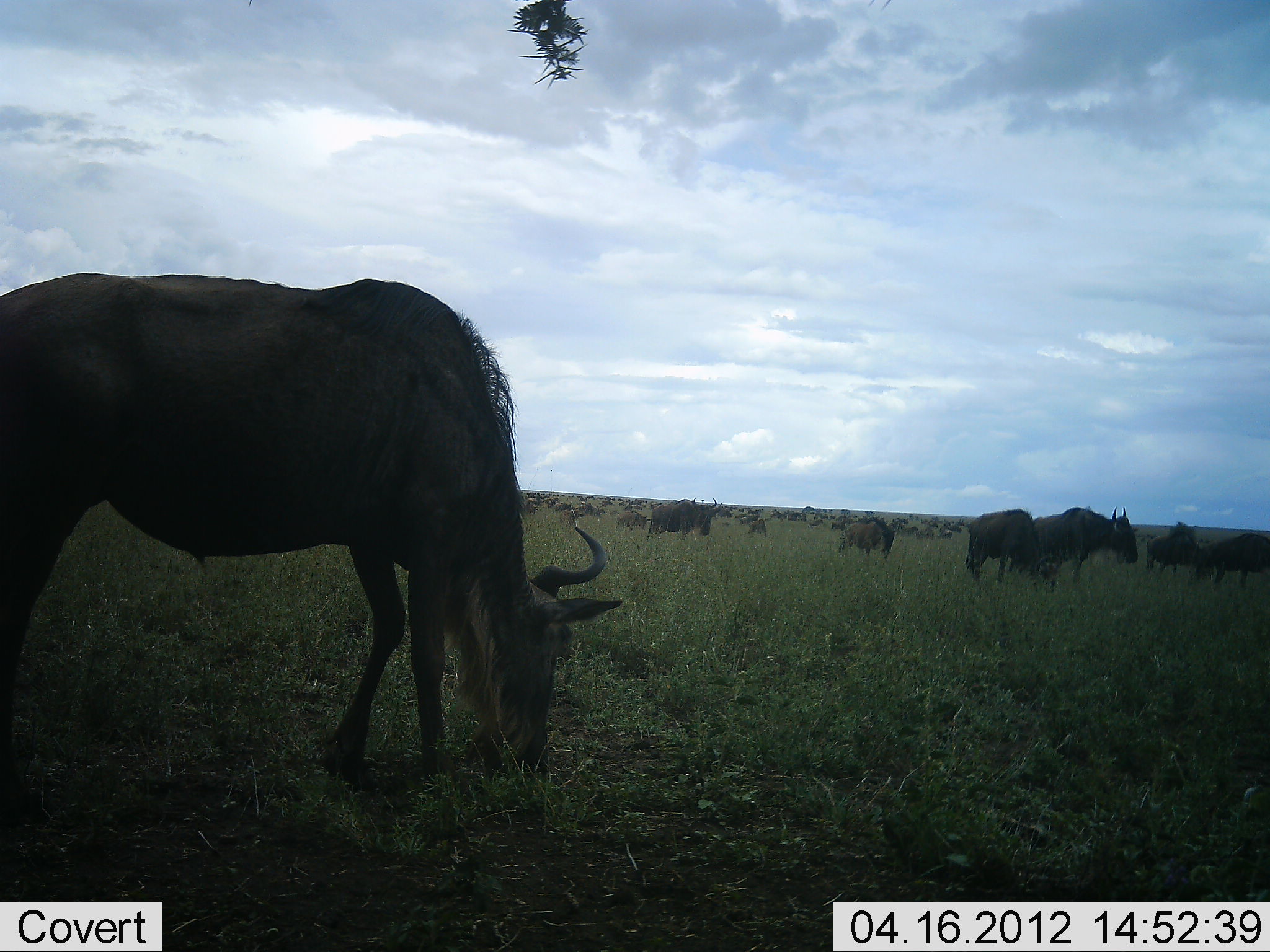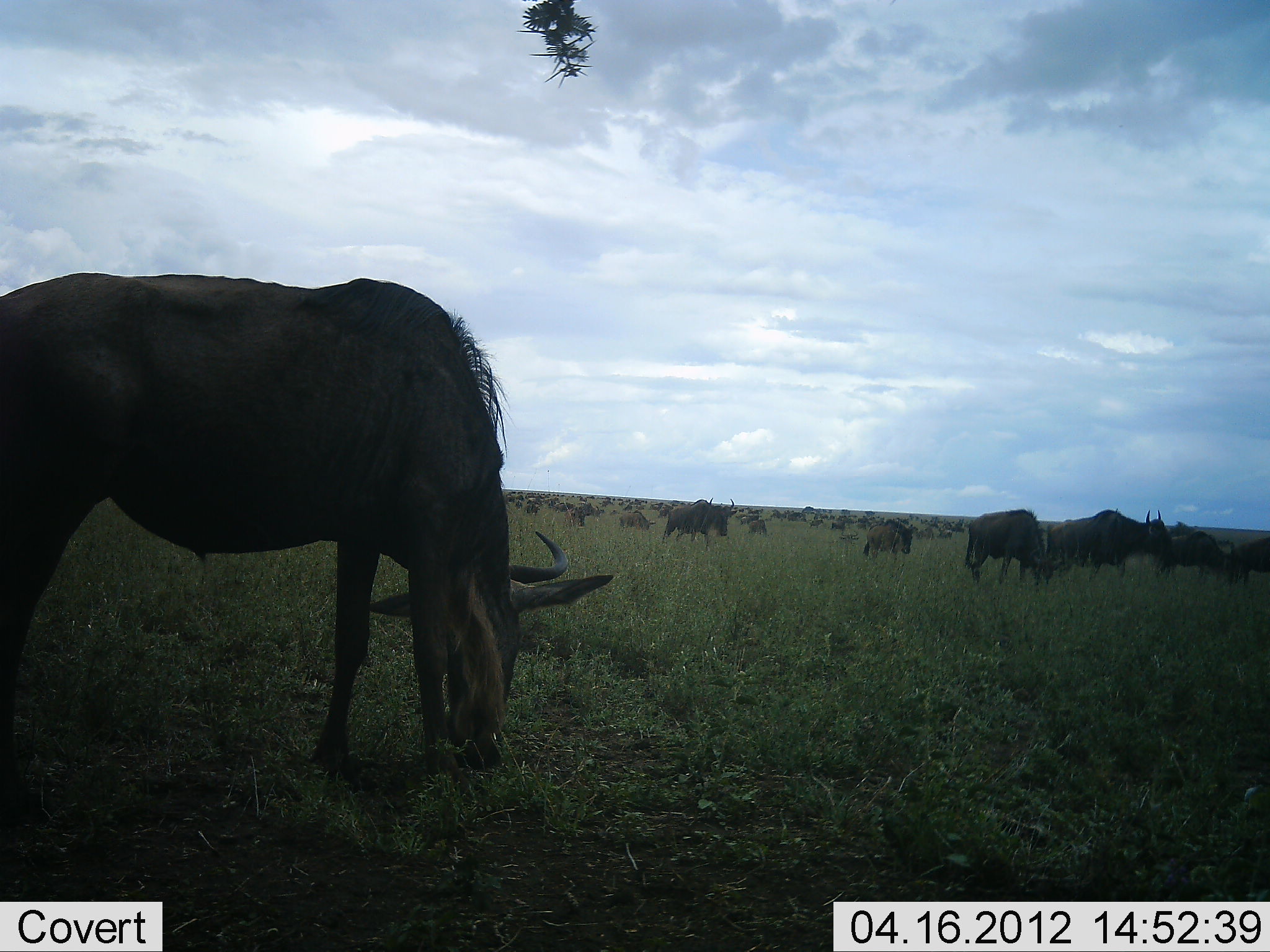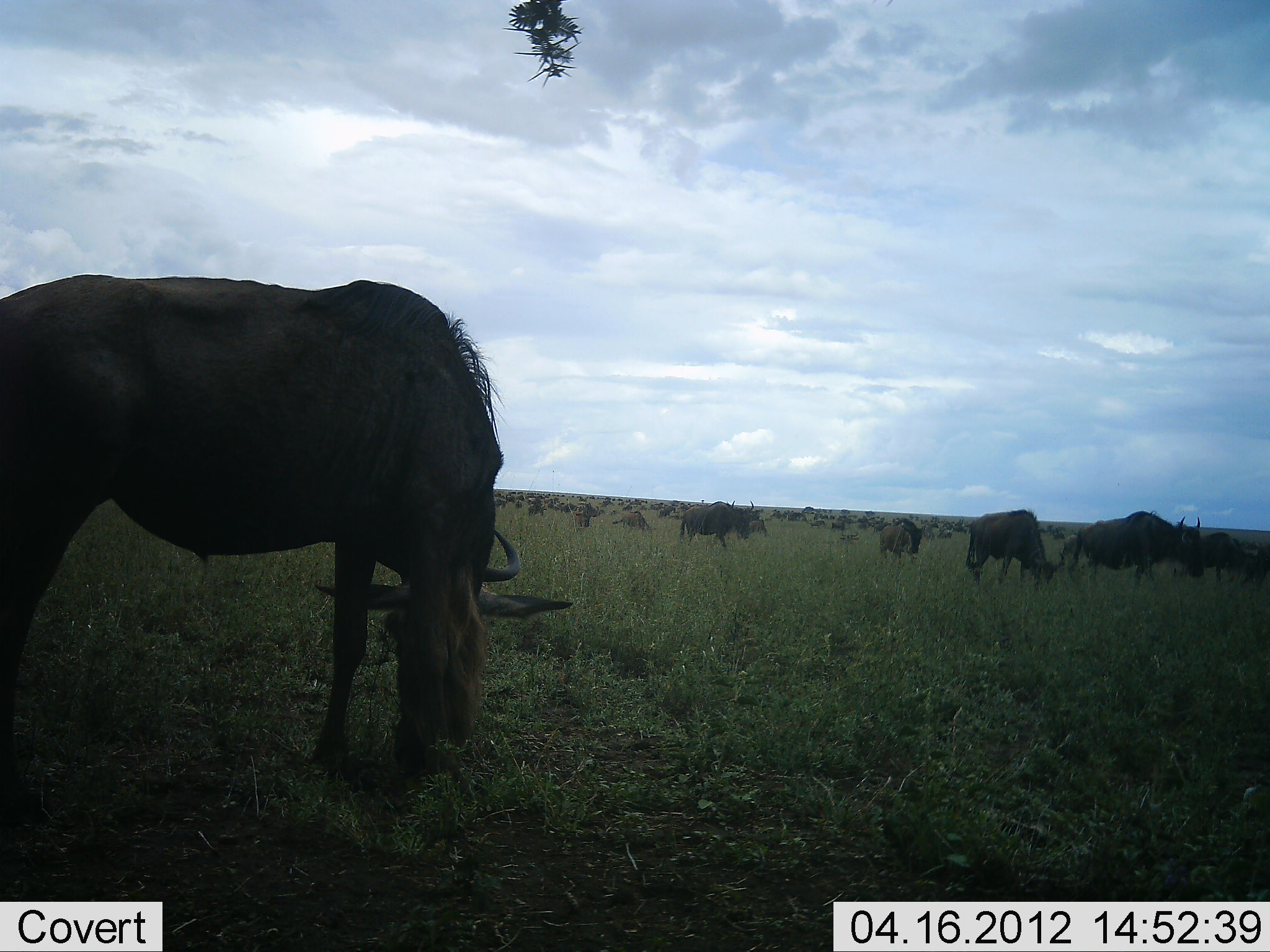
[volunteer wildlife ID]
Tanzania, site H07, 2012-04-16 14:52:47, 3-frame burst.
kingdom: Animalia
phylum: Chordata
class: Mammalia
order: Artiodactyla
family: Bovidae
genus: Connochaetes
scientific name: Connochaetes taurinus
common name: blue wildebeest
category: wildebeest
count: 51+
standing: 46%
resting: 6%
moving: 49%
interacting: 3%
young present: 11%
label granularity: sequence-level